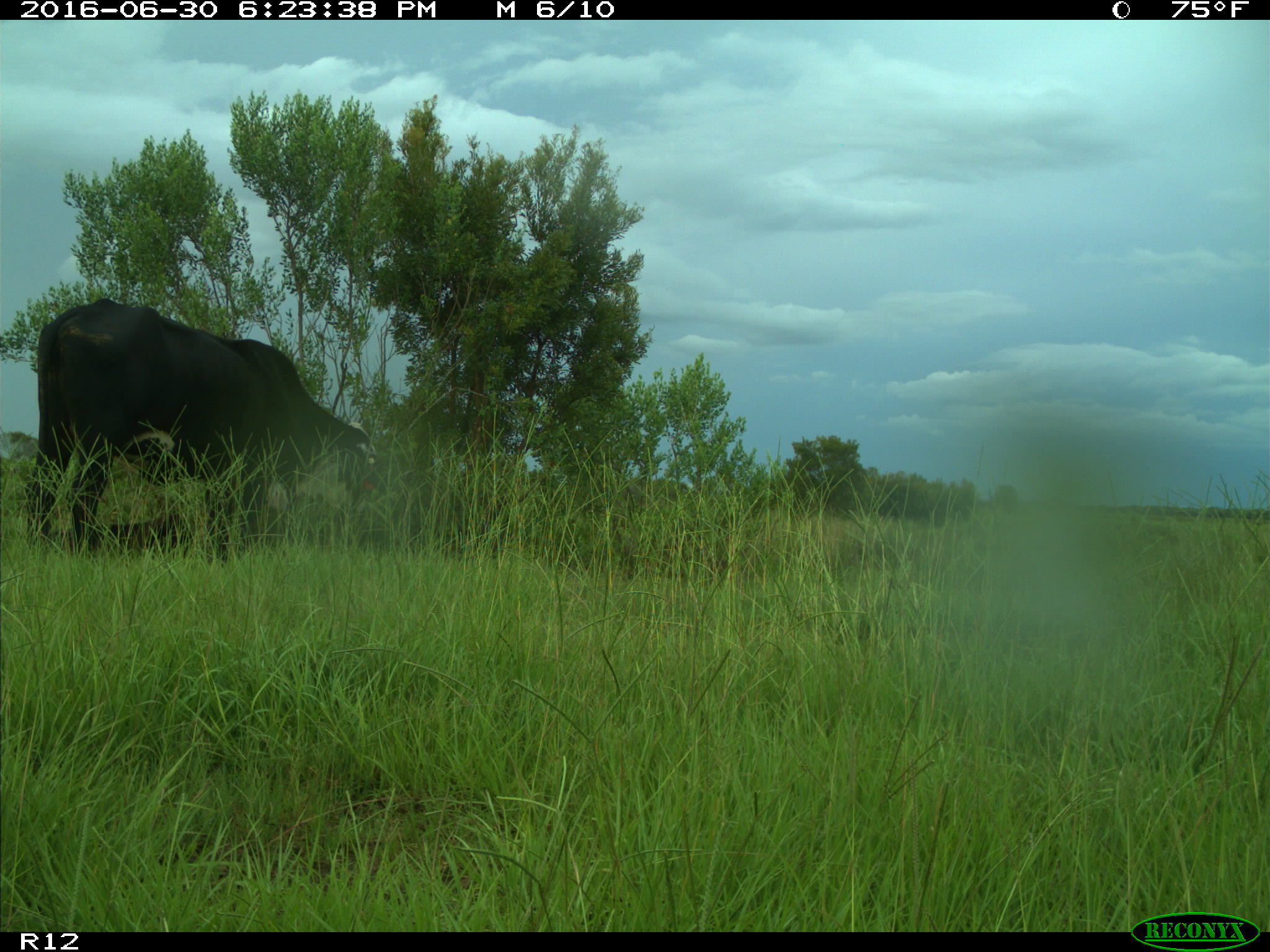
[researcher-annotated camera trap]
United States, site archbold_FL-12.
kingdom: Animalia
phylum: Chordata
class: Mammalia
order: Artiodactyla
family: Bovidae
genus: Bos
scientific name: Bos taurus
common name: domestic cow